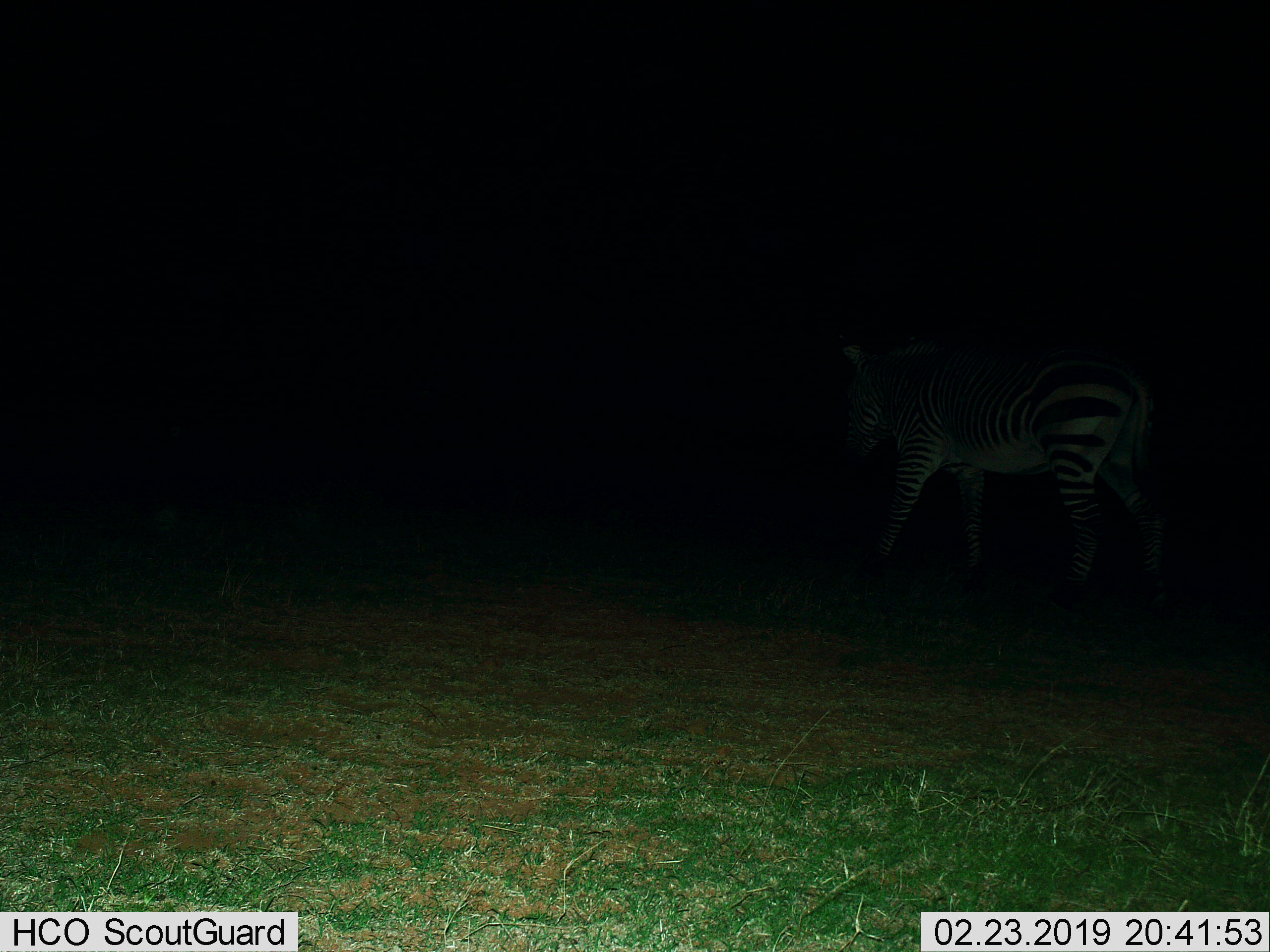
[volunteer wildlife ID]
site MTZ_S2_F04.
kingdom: Animalia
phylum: Chordata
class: Mammalia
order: Perissodactyla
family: Equidae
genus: Equus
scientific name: Equus zebra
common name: mountain zebra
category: zebramountain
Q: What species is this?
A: Zebramountain (mountain zebra) (Equus zebra).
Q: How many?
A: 1.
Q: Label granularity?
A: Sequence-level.